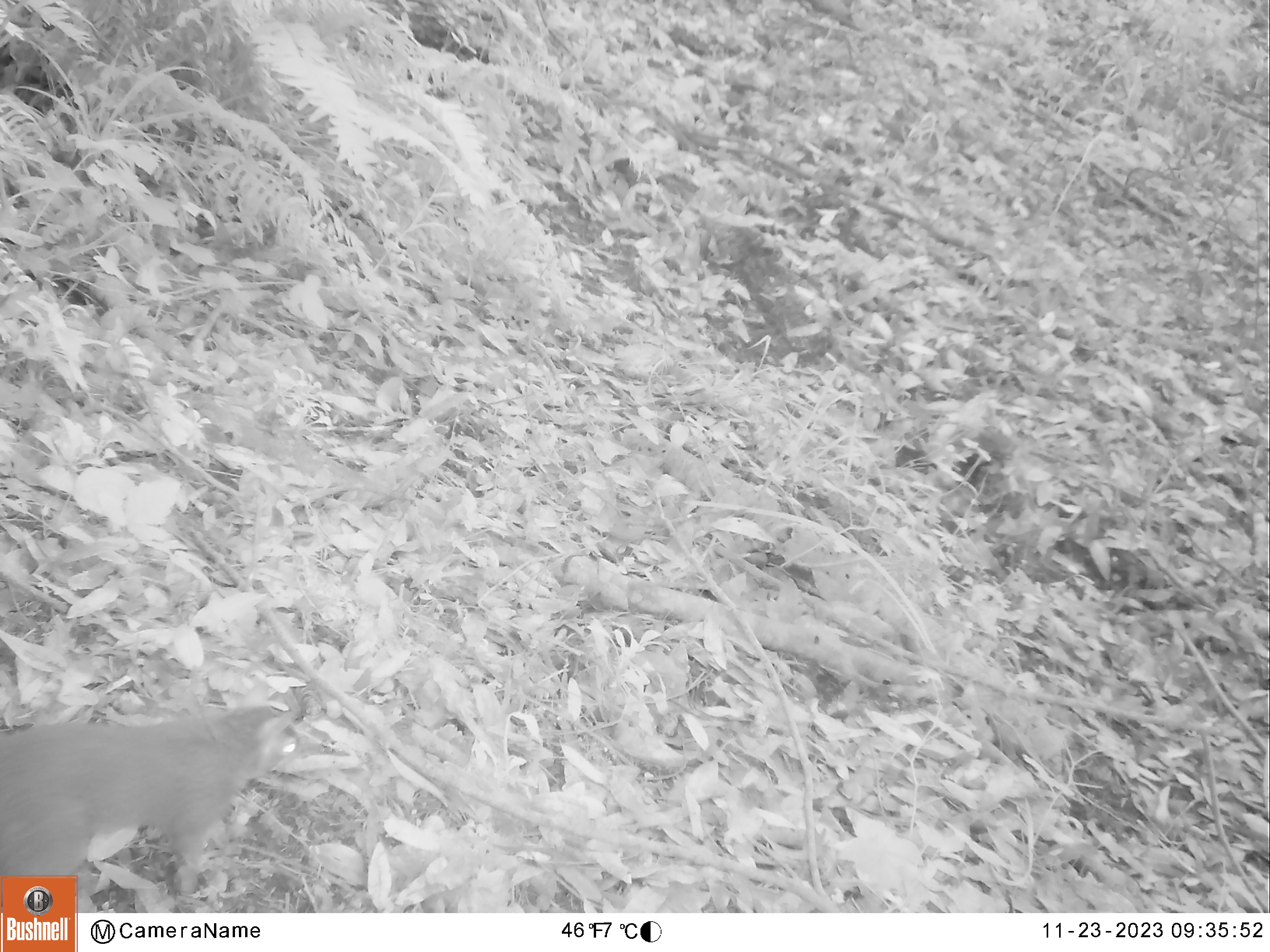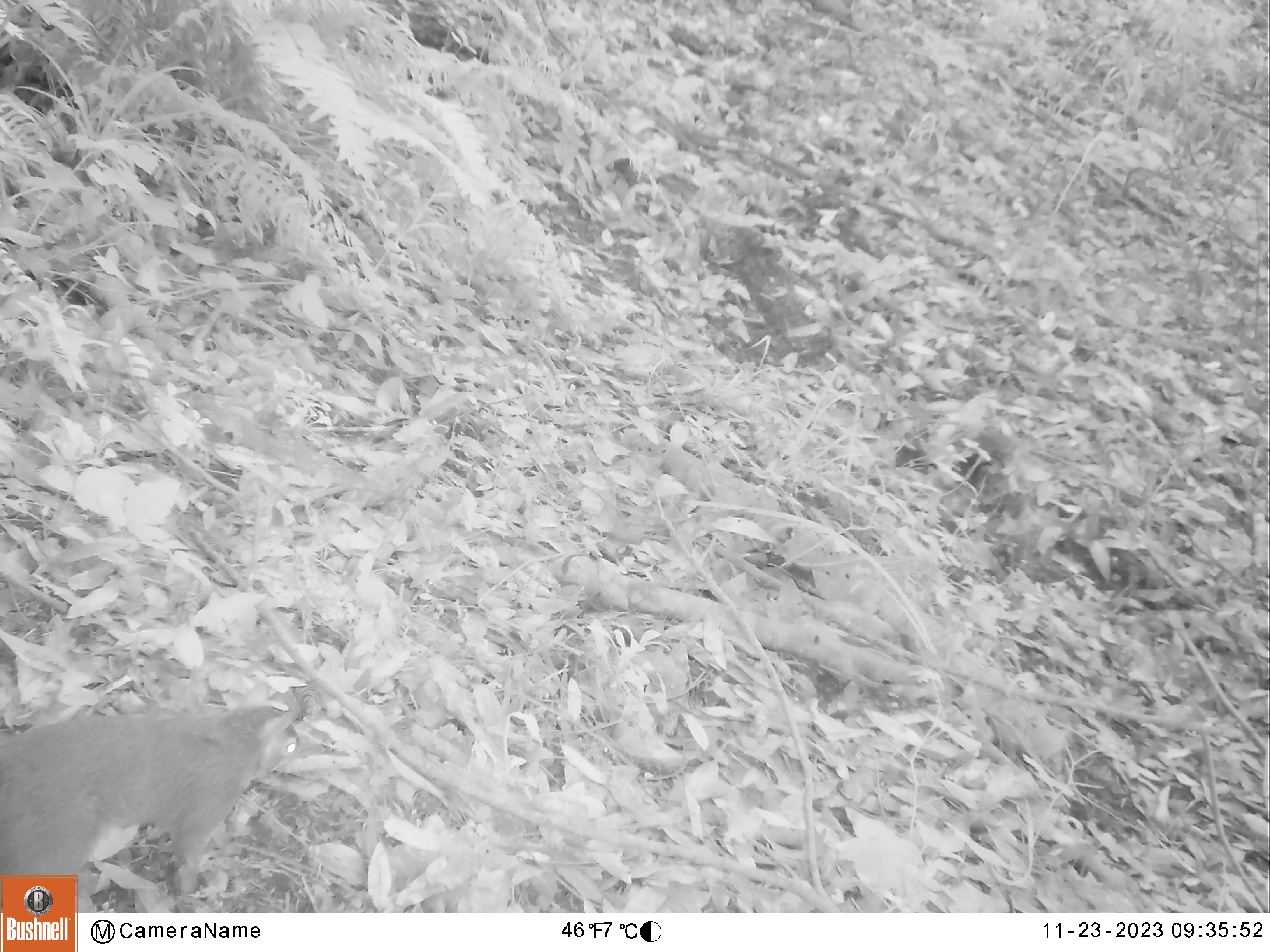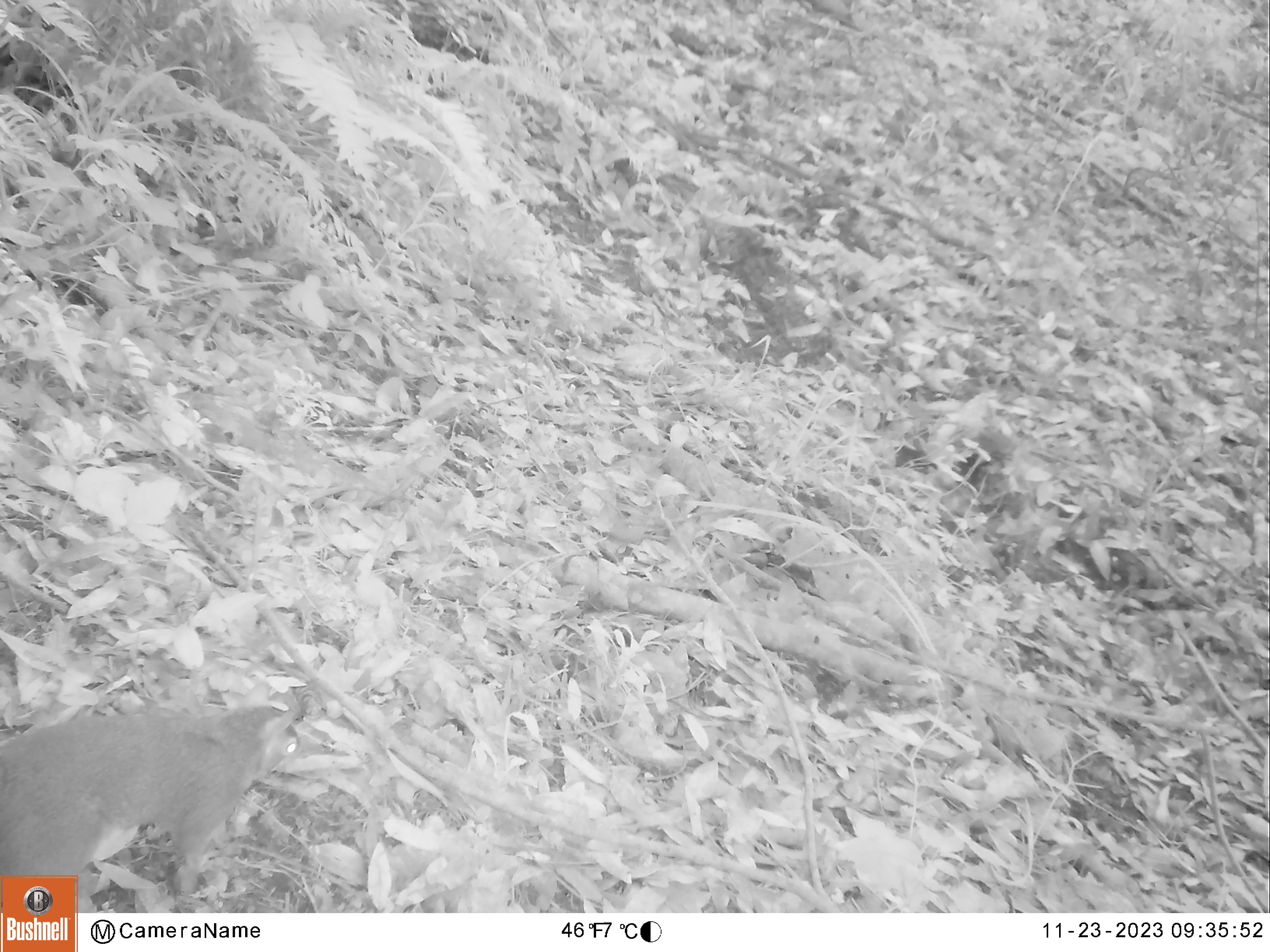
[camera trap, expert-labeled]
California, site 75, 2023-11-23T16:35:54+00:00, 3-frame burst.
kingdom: Animalia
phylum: Chordata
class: Mammalia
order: Rodentia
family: Sciuridae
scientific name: Sciuridae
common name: squirrel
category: unknown squirrel